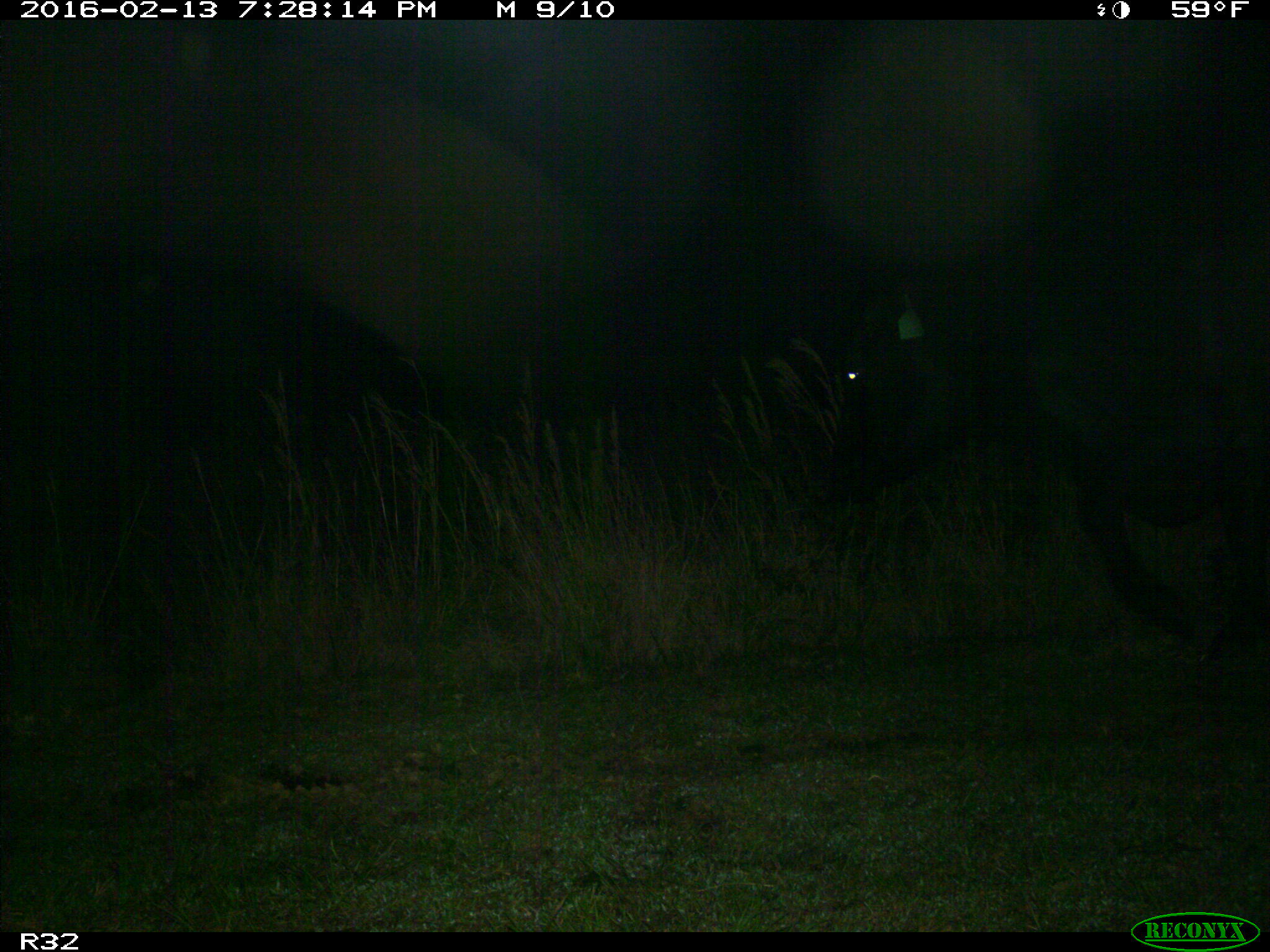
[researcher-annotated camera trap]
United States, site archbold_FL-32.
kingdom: Animalia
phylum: Chordata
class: Mammalia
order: Artiodactyla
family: Bovidae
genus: Bos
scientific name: Bos taurus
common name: domestic cow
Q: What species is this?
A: Bos taurus (domestic cow).